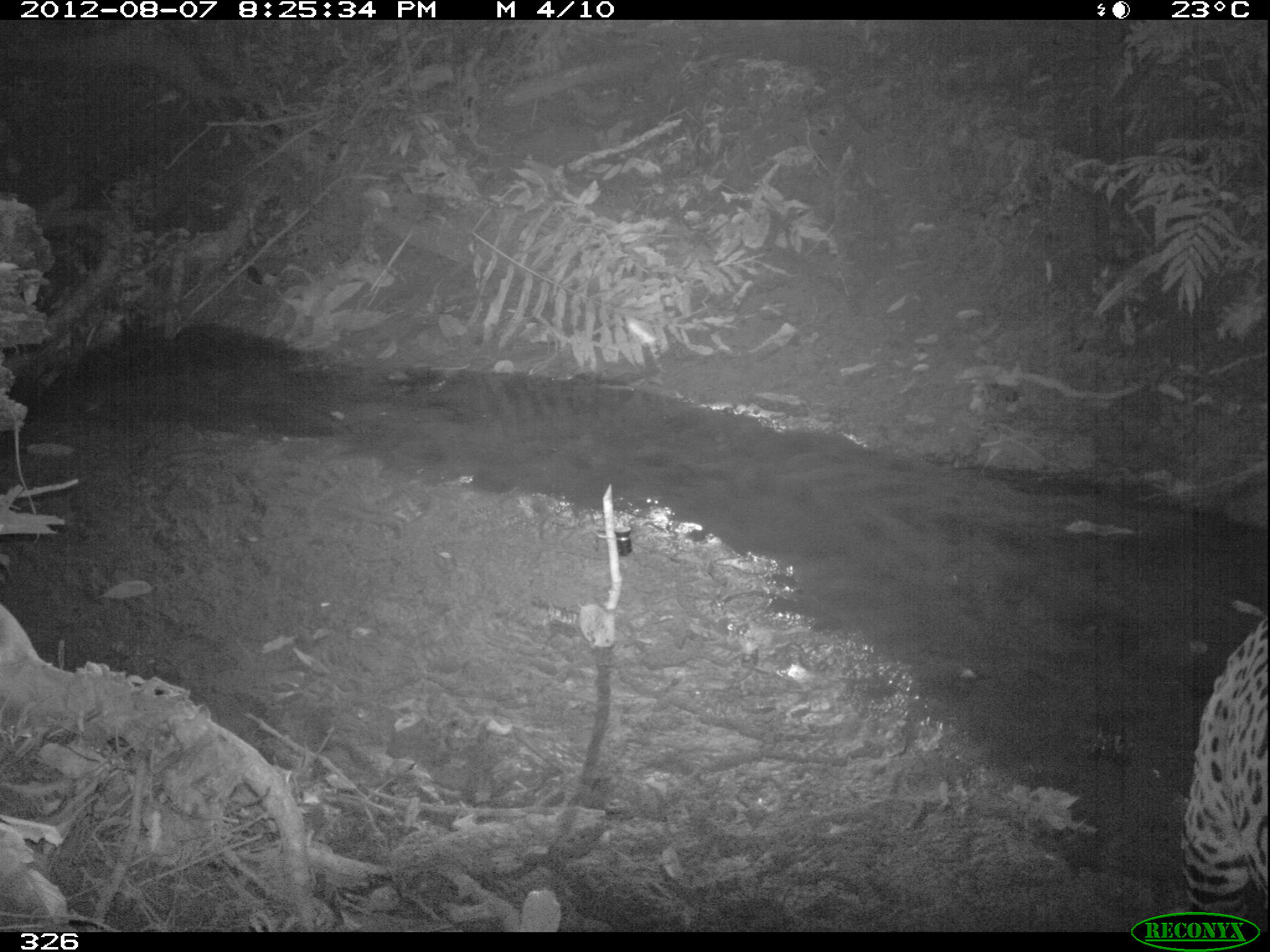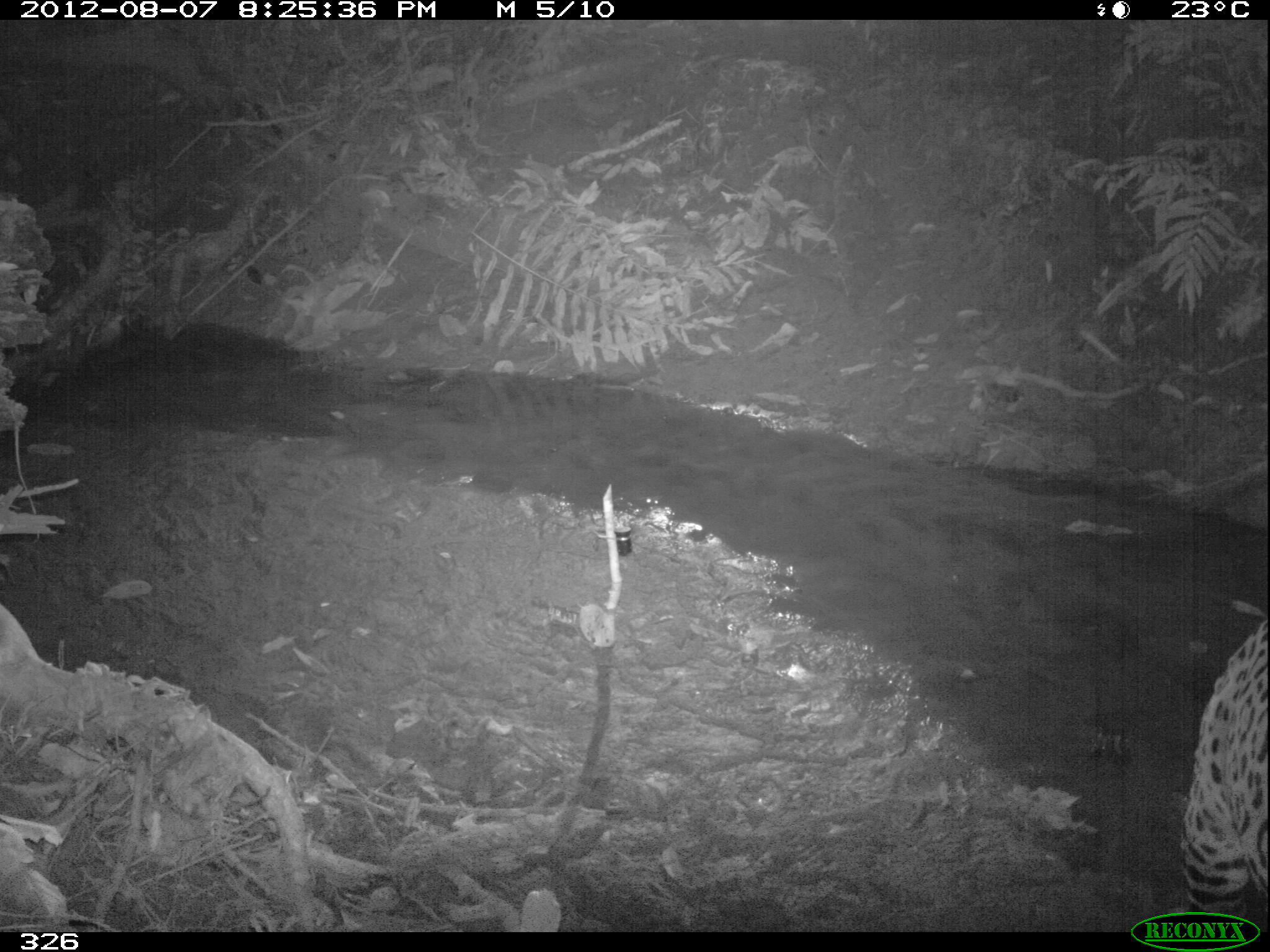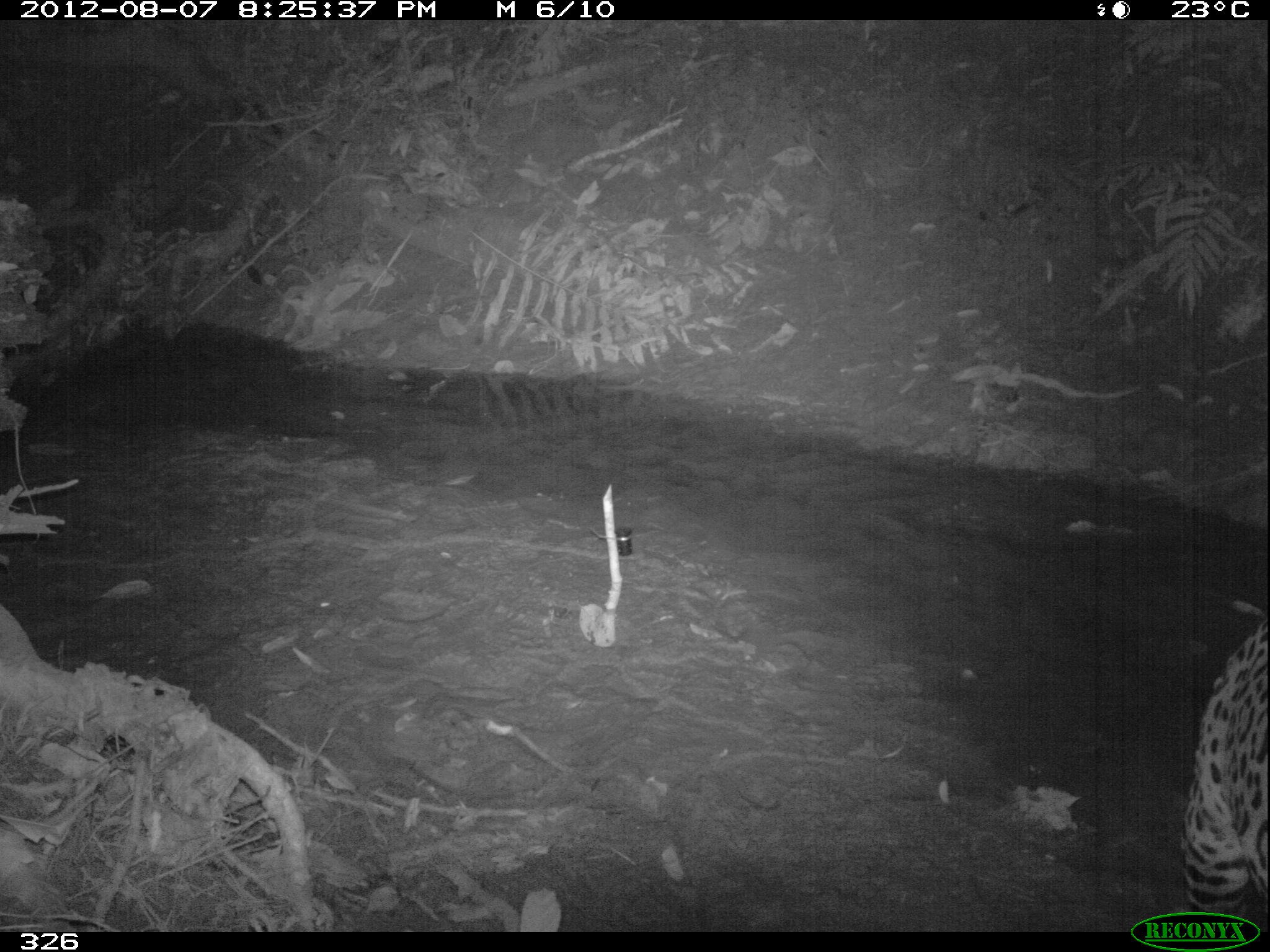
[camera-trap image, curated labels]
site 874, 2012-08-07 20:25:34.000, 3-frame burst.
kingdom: Animalia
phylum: Chordata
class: Mammalia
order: Carnivora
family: Felidae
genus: Panthera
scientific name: Panthera onca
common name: jaguar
Panthera onca (jaguar).